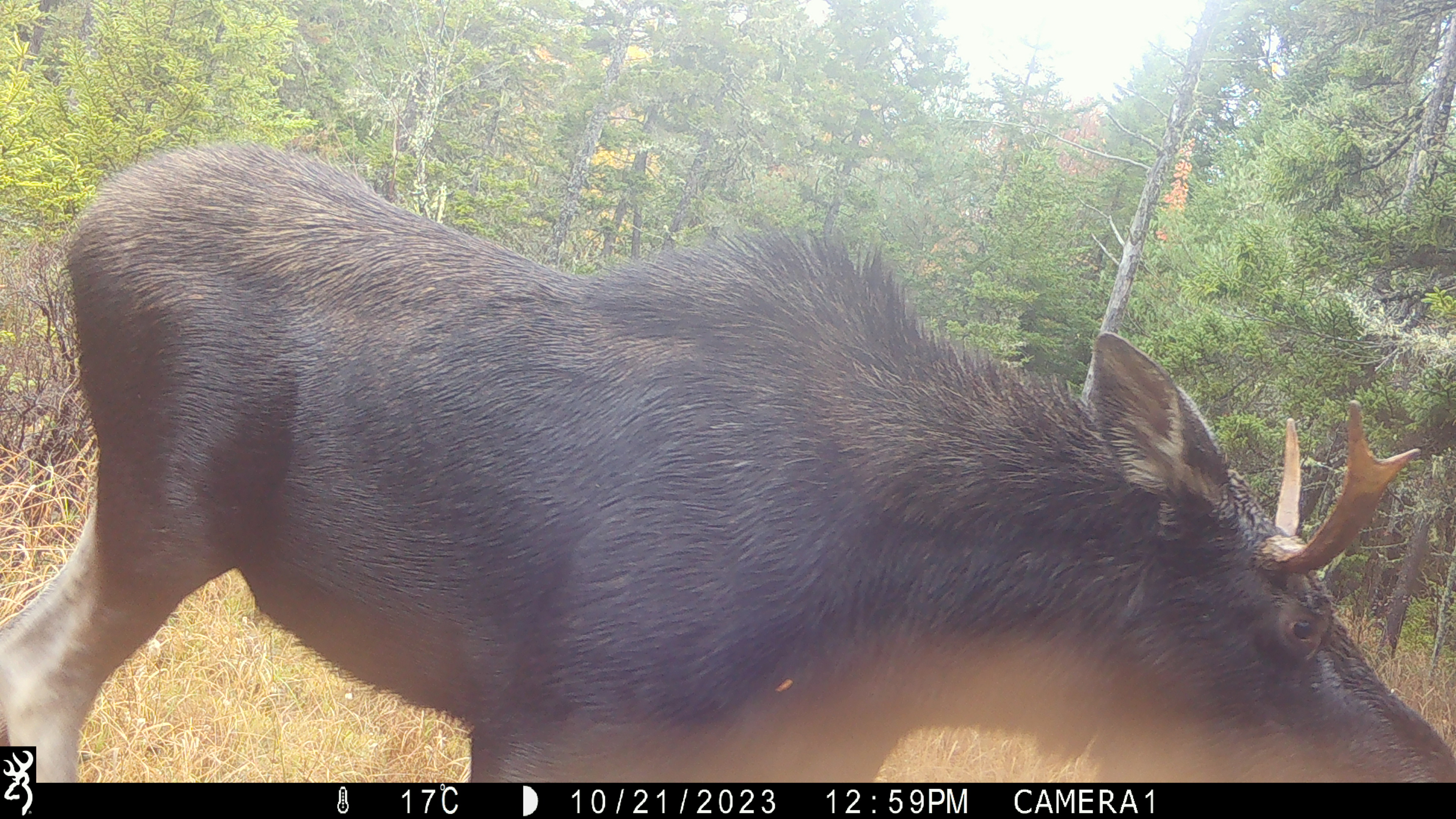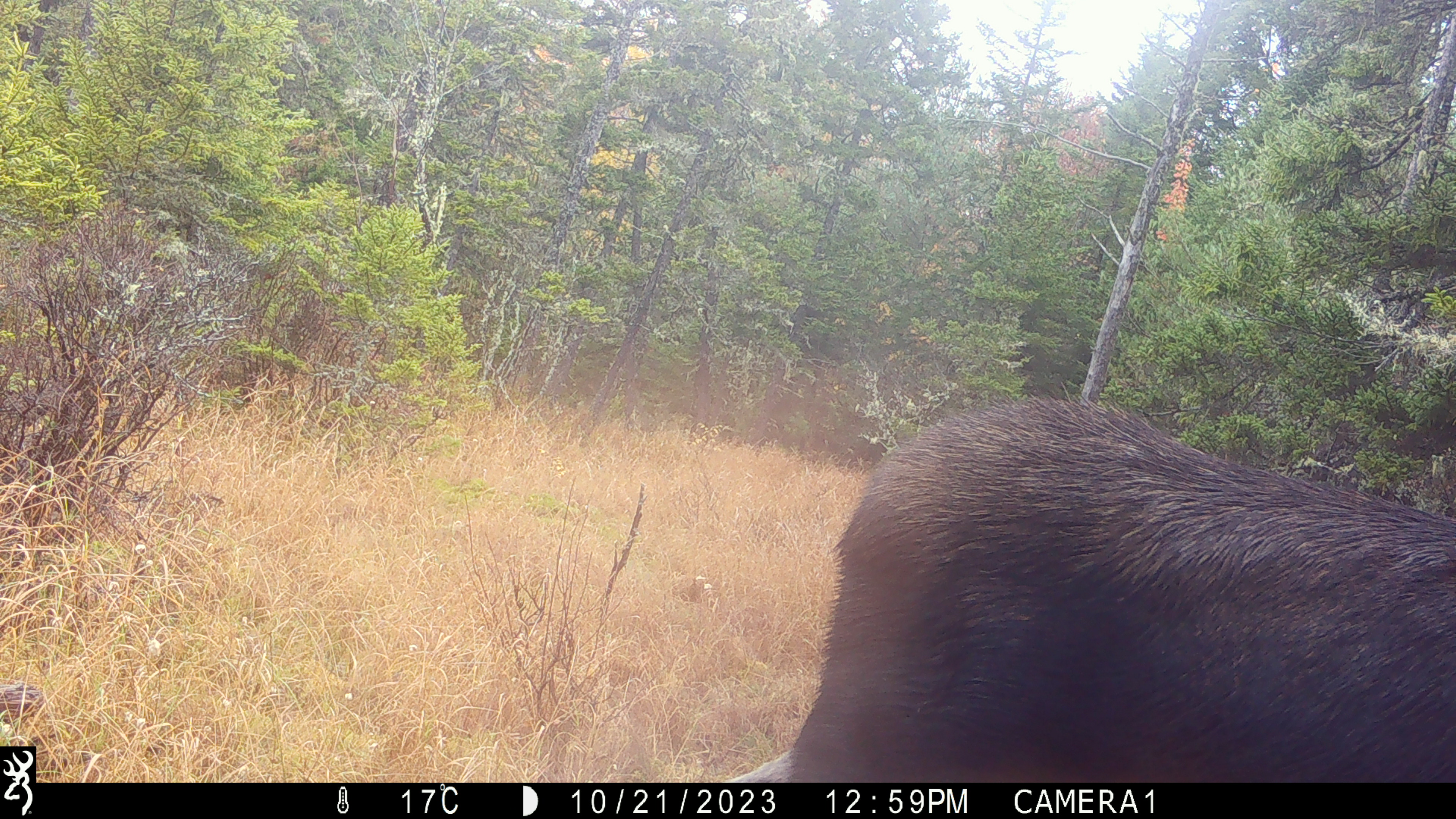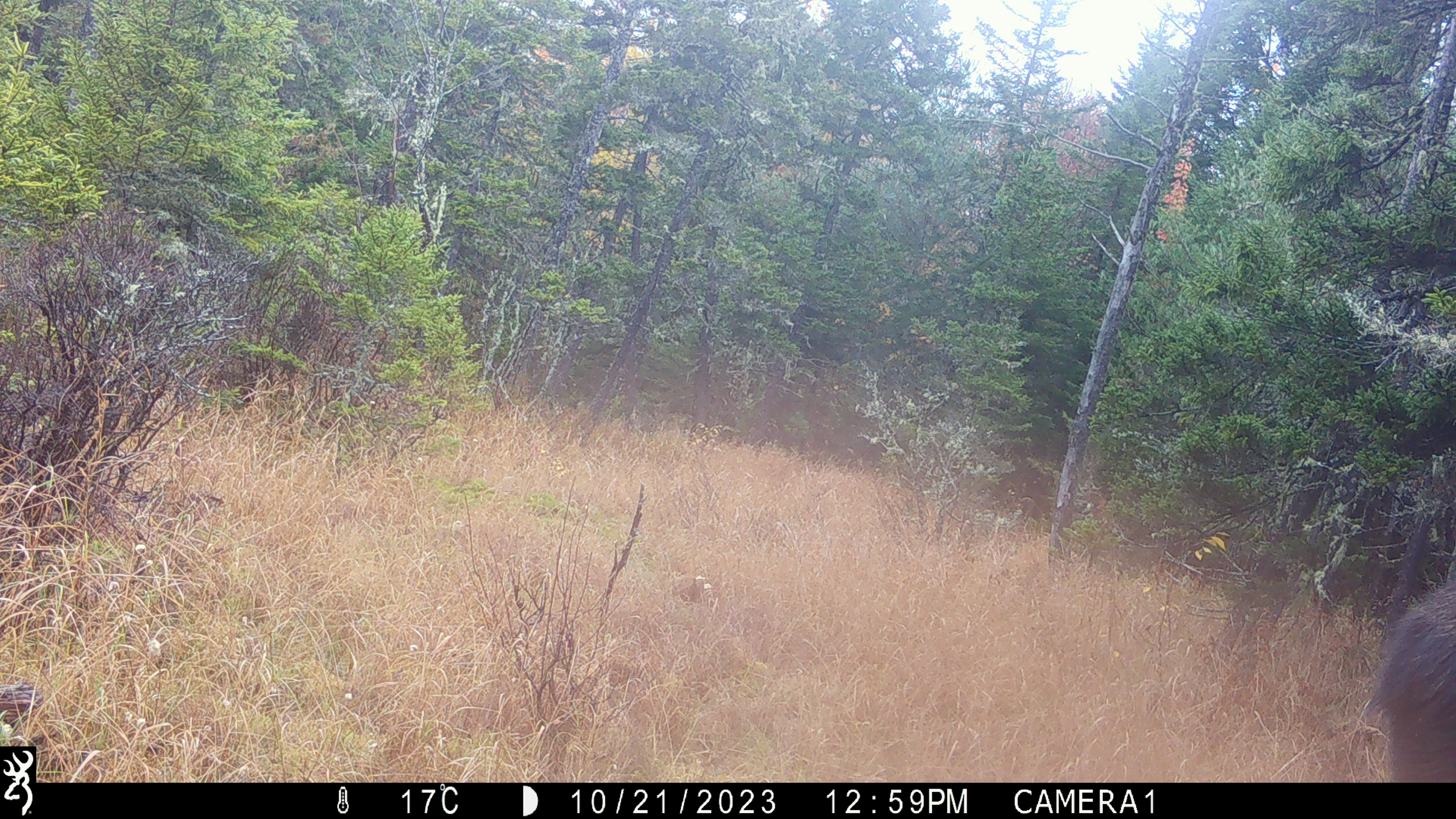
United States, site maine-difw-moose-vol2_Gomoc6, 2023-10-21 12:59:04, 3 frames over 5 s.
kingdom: Animalia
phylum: Chordata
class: Mammalia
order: Artiodactyla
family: Cervidae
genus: Alces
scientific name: Alces alces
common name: moose